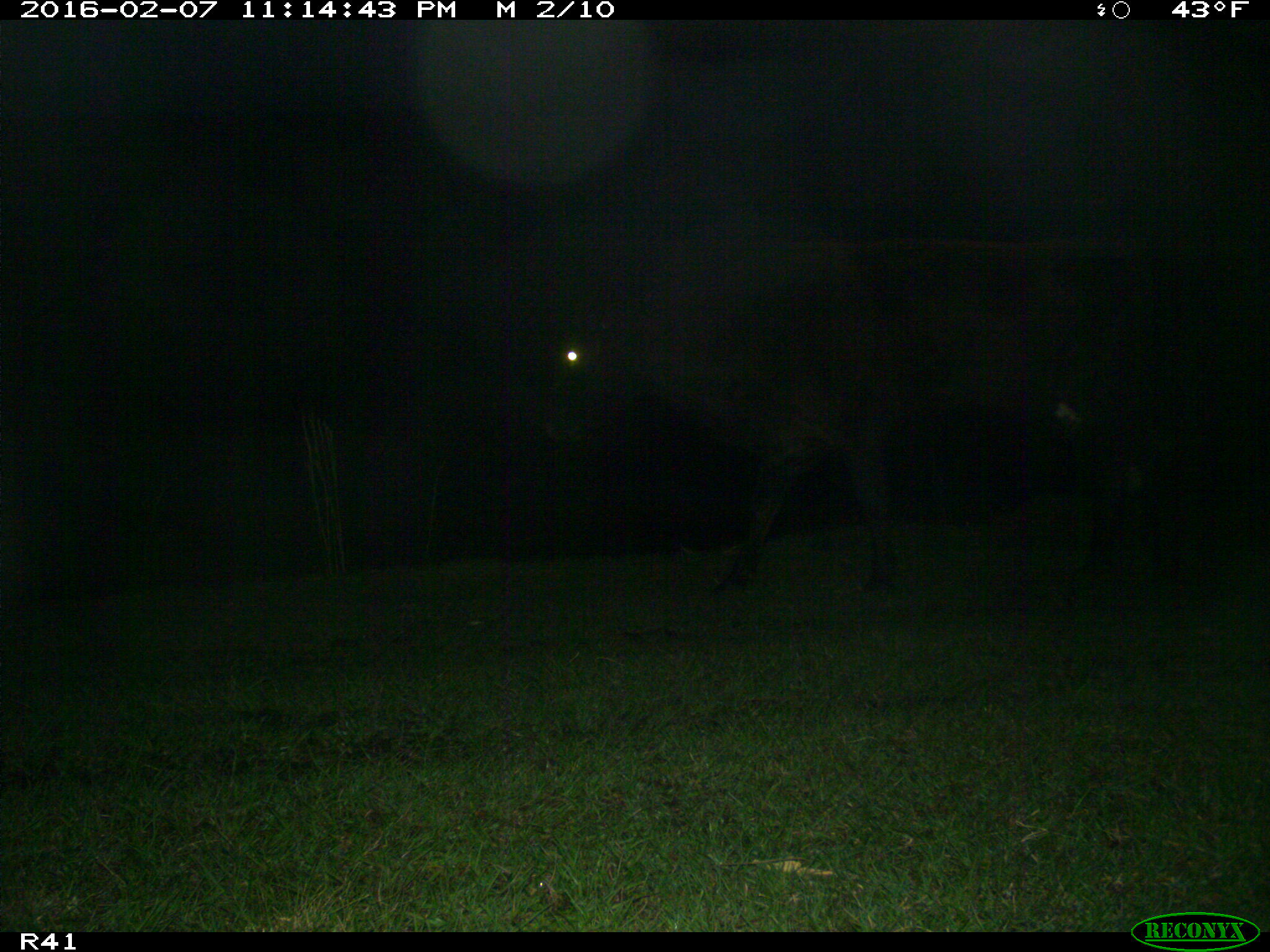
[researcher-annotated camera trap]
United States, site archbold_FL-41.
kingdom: Animalia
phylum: Chordata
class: Mammalia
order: Artiodactyla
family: Bovidae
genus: Bos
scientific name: Bos taurus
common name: domestic cow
Bos taurus (domestic cow).